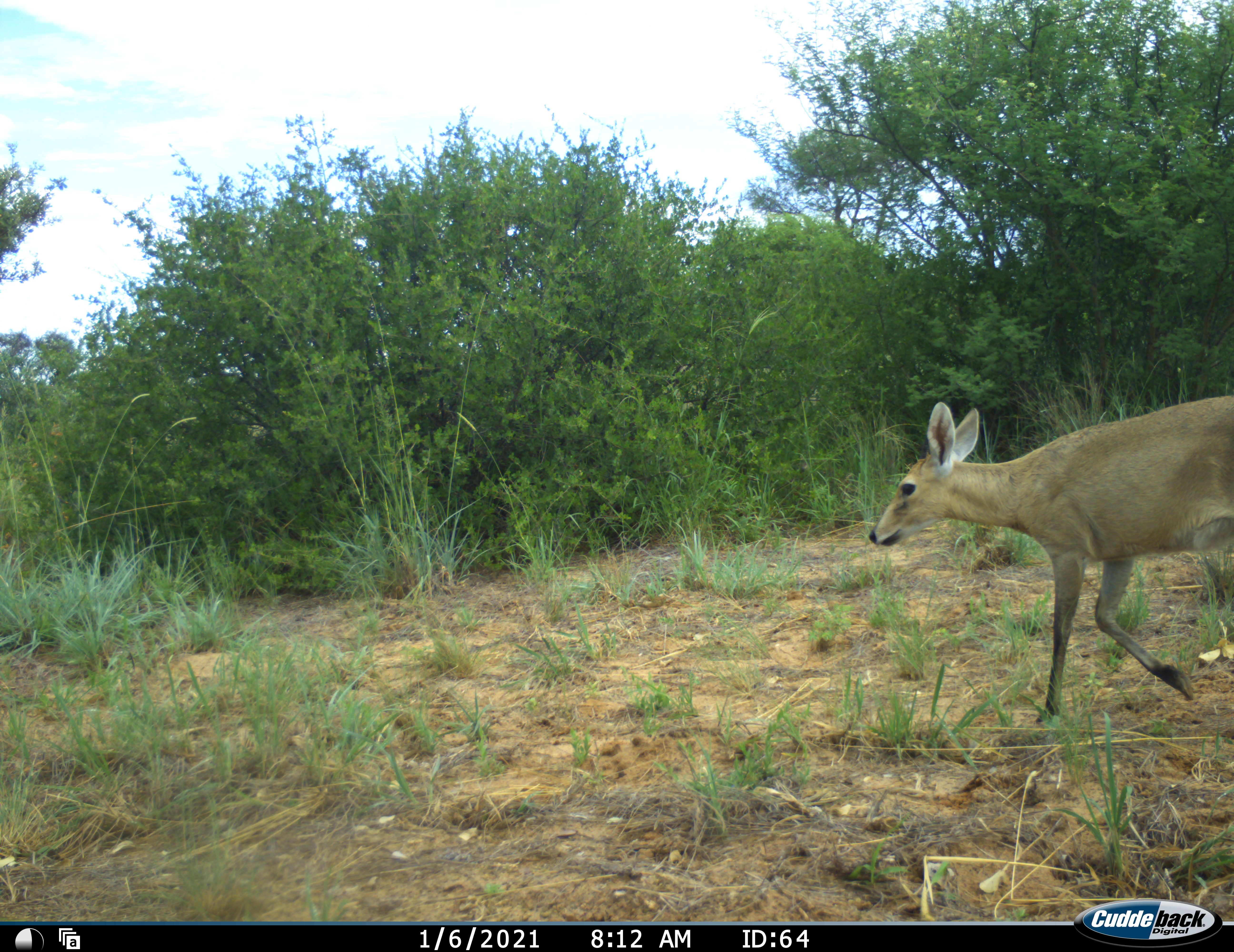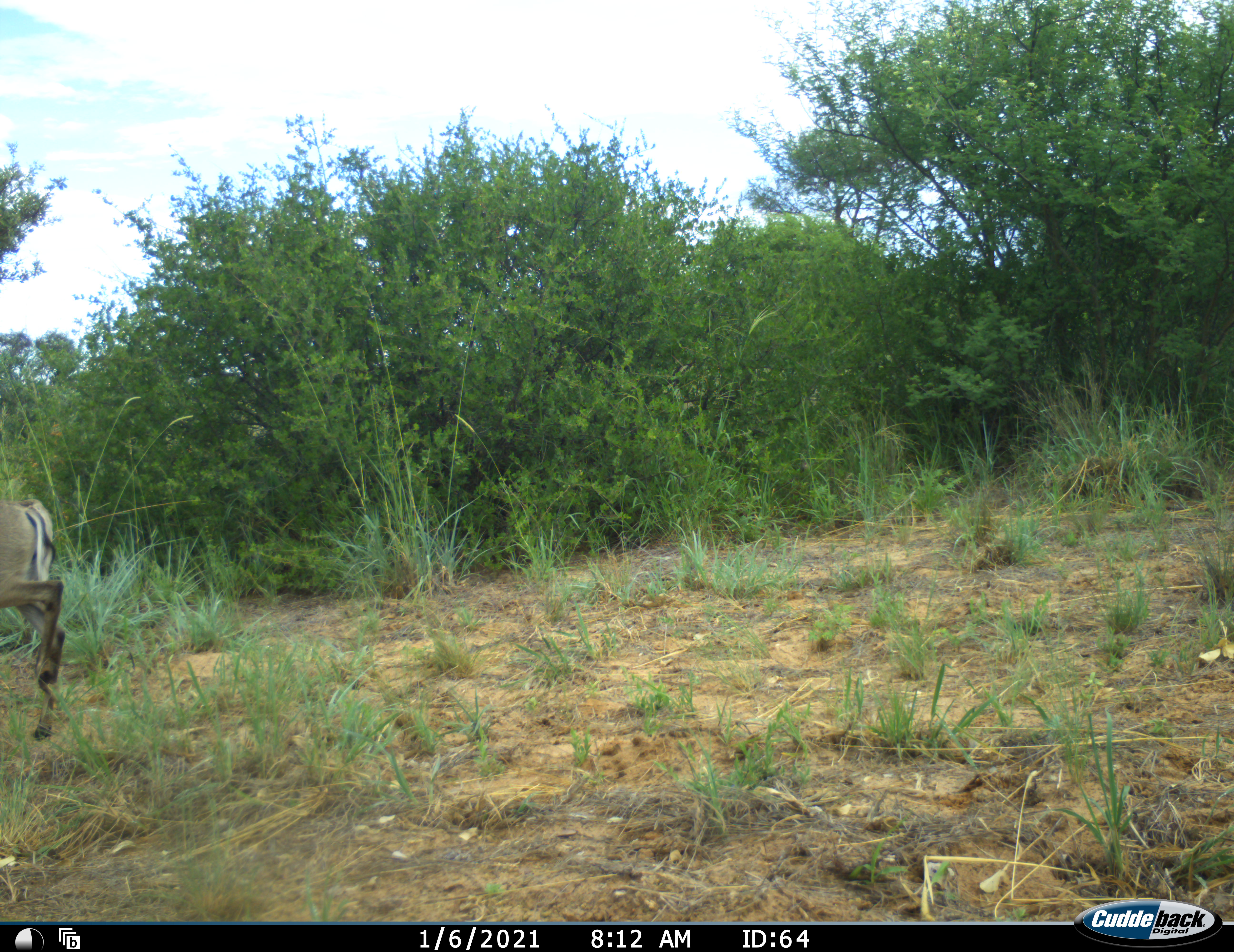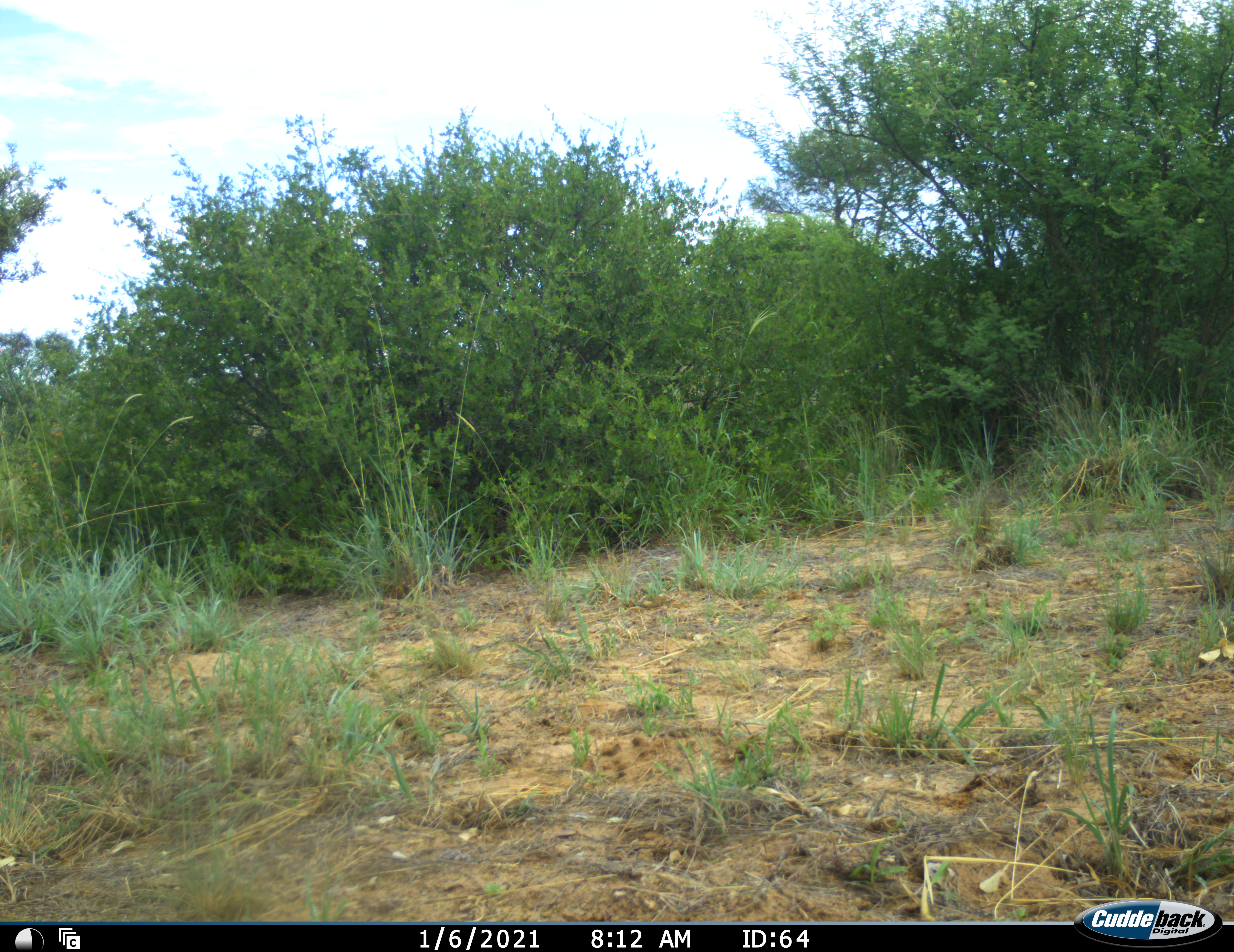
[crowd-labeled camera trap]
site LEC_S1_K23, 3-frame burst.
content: unidentified animal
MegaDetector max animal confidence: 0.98